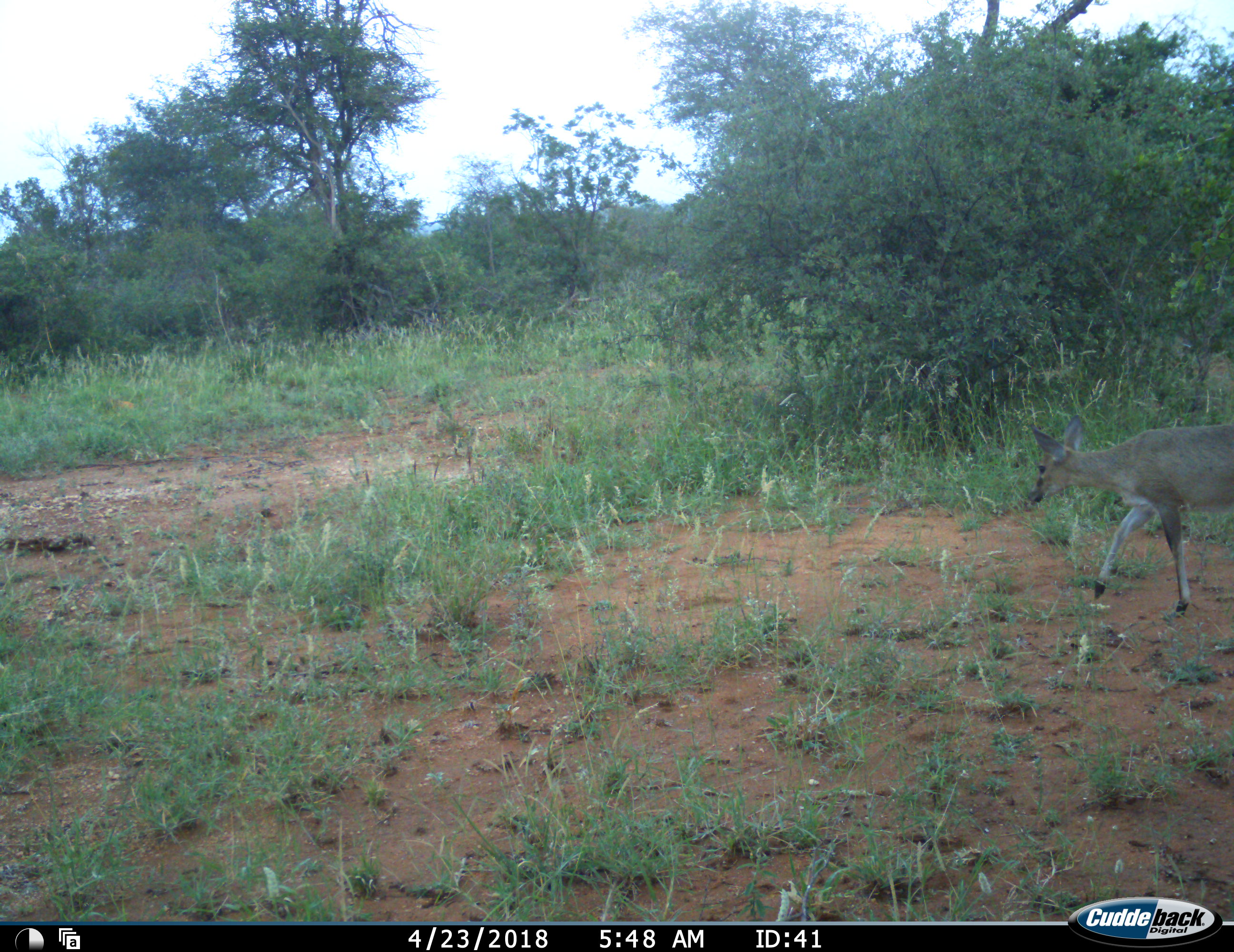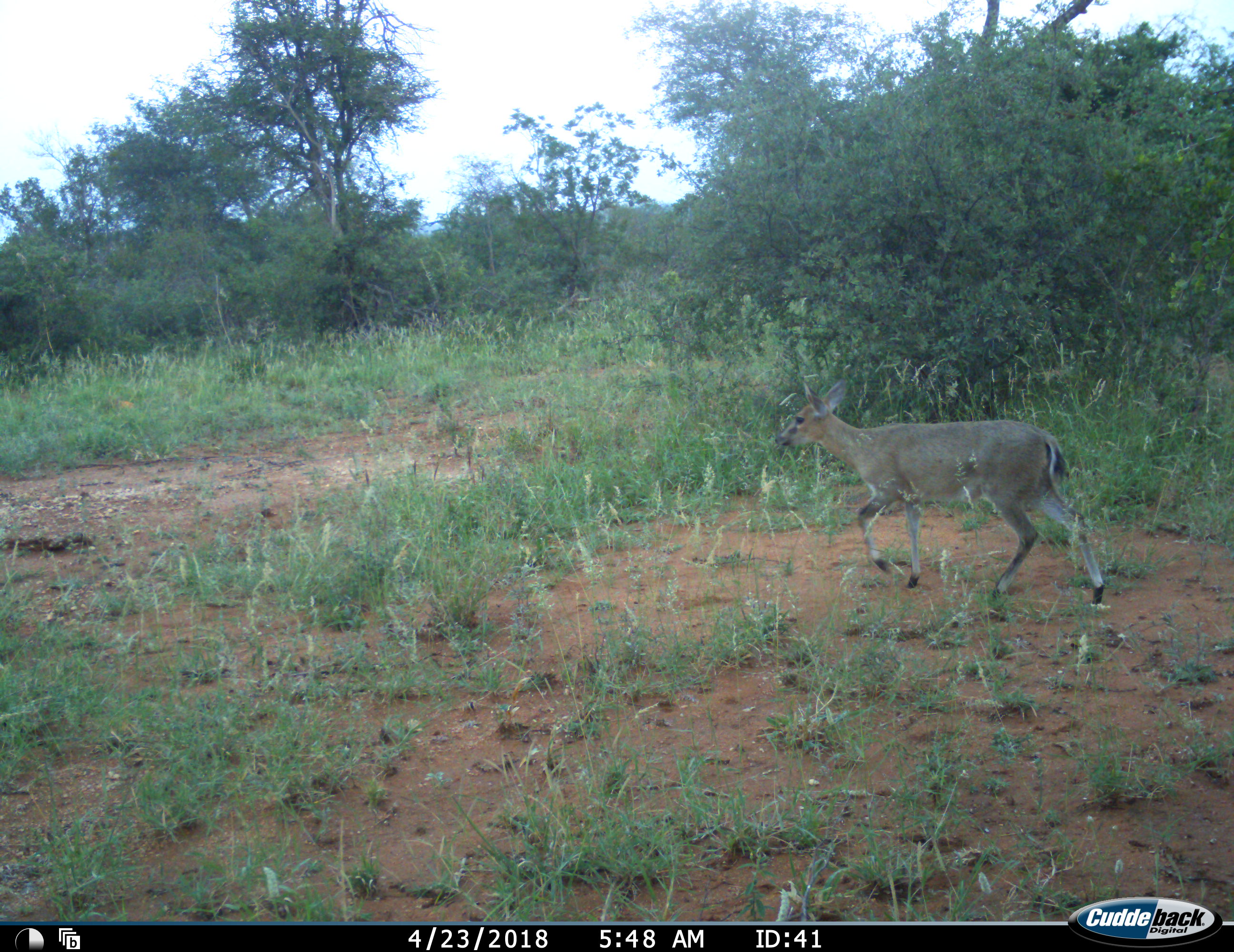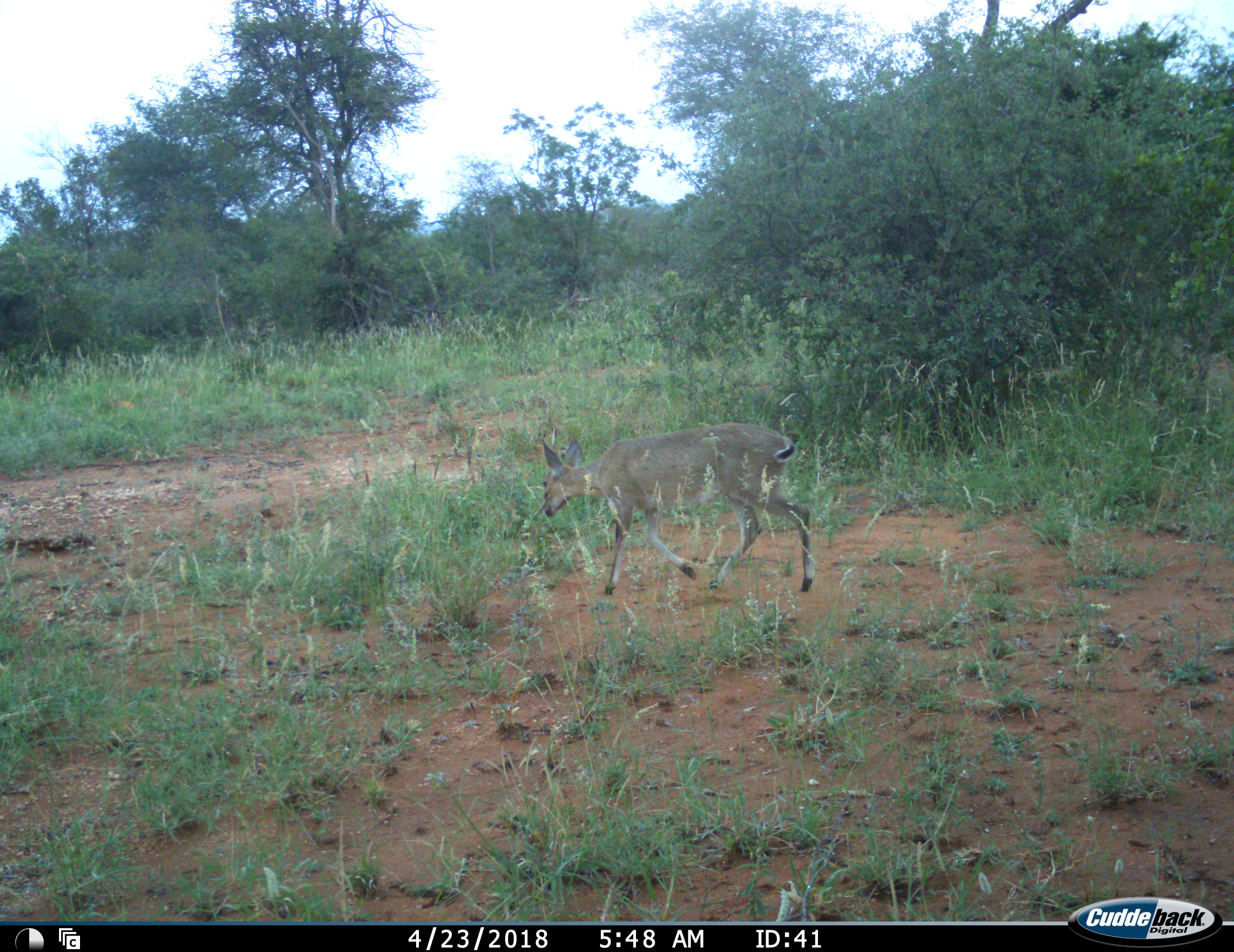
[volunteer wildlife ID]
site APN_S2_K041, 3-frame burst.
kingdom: Animalia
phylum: Chordata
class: Mammalia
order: Artiodactyla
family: Bovidae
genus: Sylvicapra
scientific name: Sylvicapra grimmia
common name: common duiker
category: duikercommongrey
Duikercommongrey (common duiker) (Sylvicapra grimmia), count 1. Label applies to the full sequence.